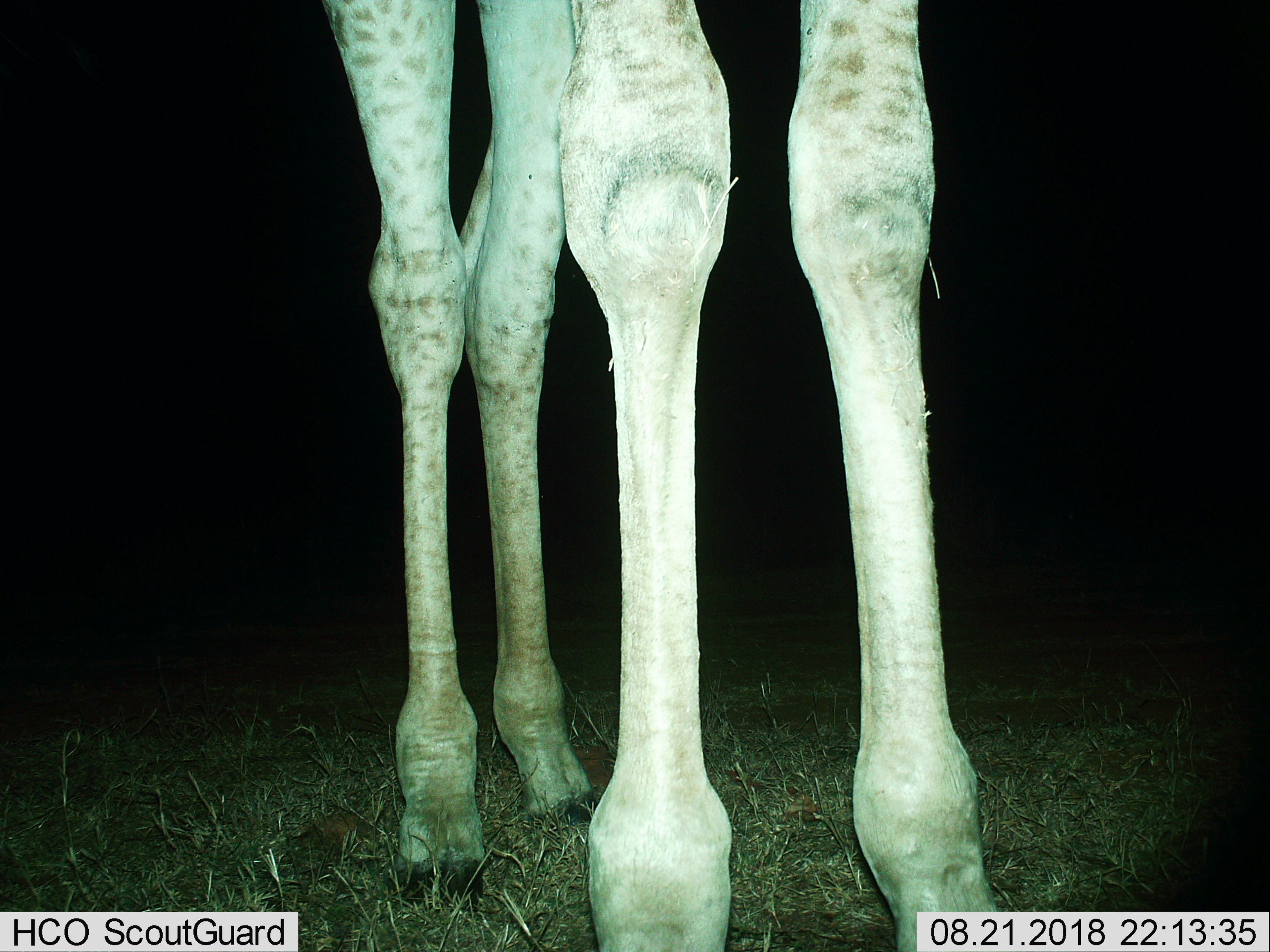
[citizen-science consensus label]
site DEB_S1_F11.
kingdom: Animalia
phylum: Chordata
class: Mammalia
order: Artiodactyla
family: Giraffidae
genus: Giraffa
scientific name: Giraffa camelopardalis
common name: giraffe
Giraffe (Giraffa camelopardalis), count 1. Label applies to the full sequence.